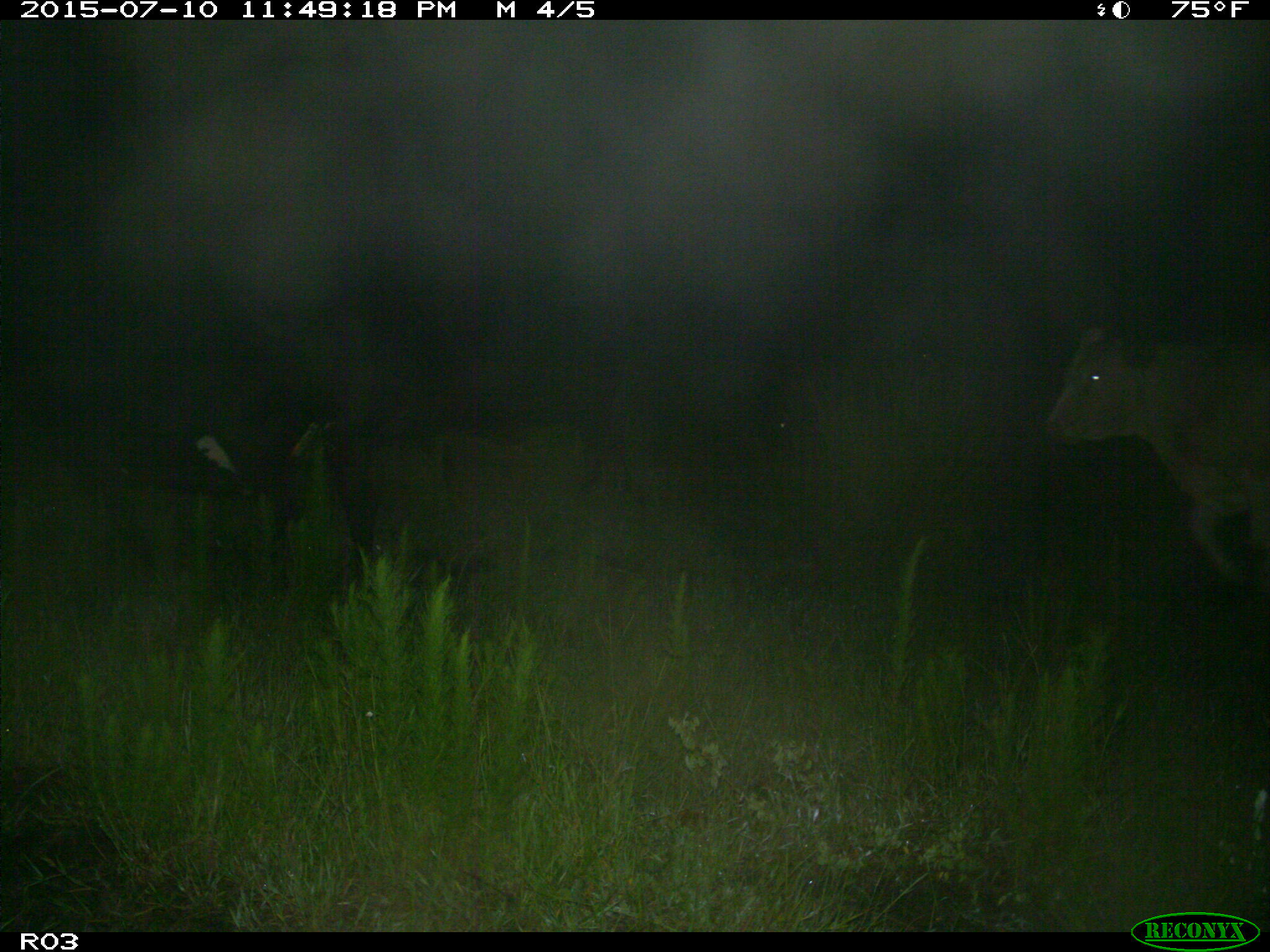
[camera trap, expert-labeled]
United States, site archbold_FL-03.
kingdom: Animalia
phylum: Chordata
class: Mammalia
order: Artiodactyla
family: Bovidae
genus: Bos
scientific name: Bos taurus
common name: domestic cow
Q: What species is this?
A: Bos taurus (domestic cow).